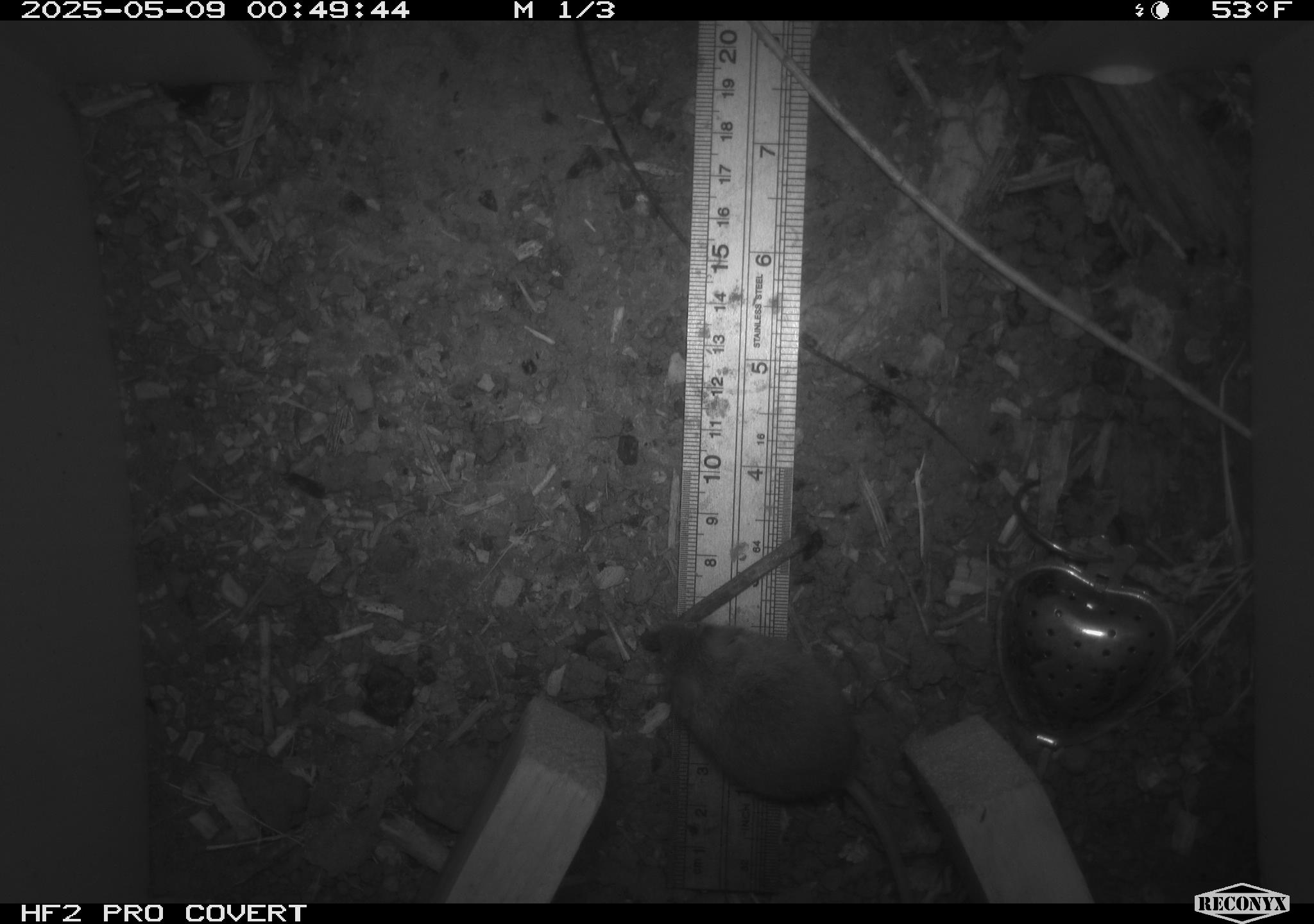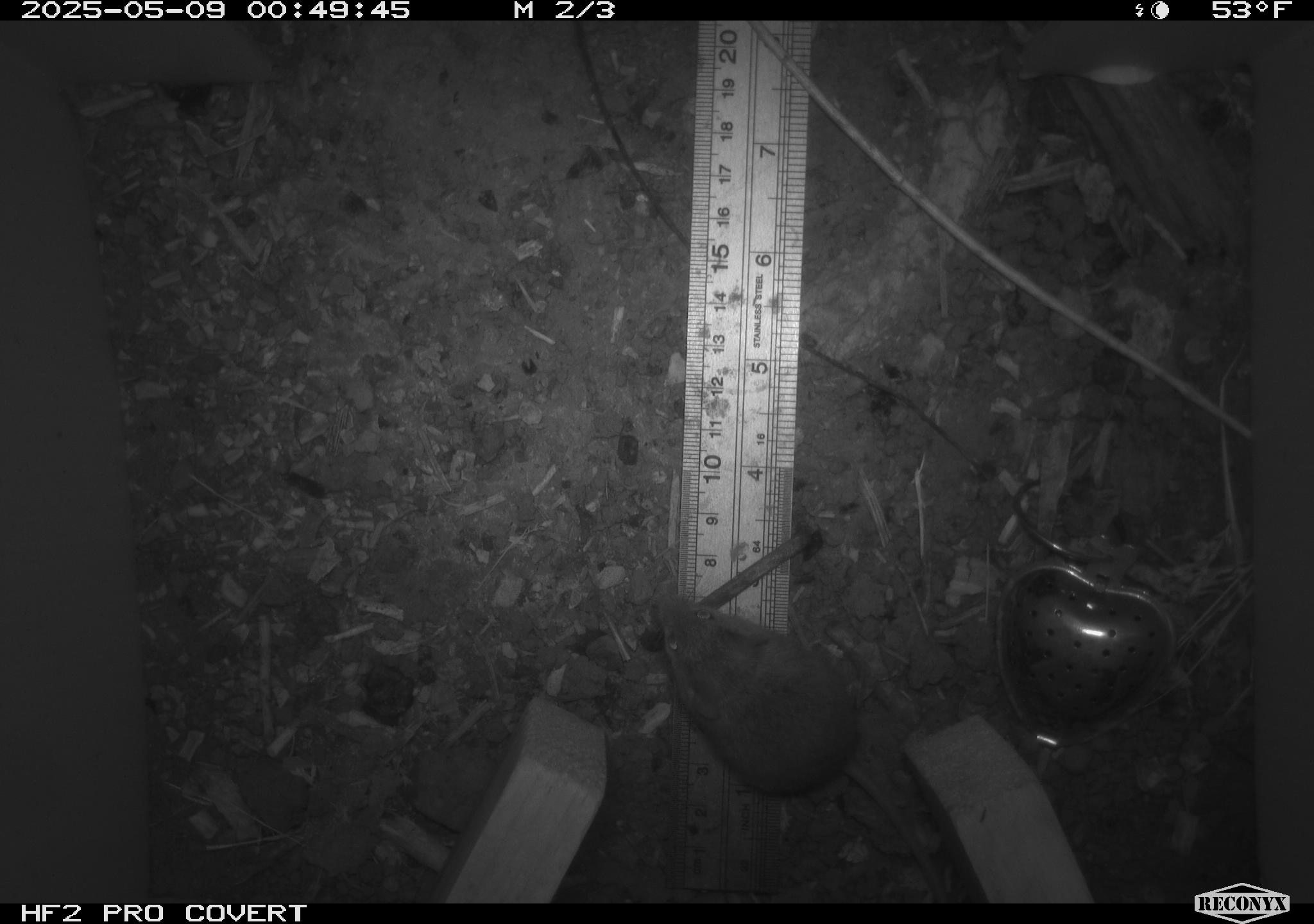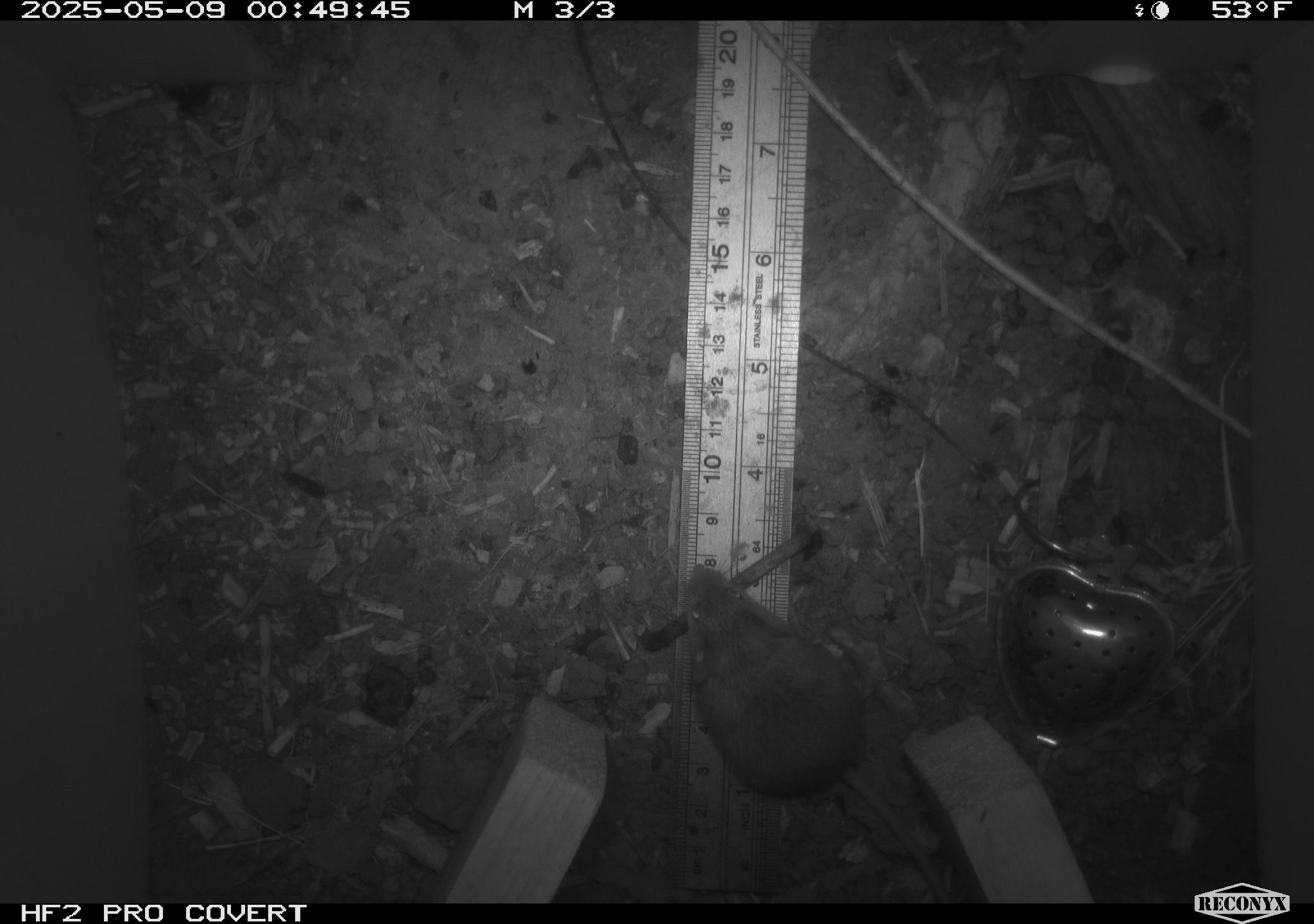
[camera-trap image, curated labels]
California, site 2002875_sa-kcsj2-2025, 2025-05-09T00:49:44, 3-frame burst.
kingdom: Animalia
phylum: Chordata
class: Mammalia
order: Rodentia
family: Muridae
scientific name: Muridae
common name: murids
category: muridae family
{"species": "muridae family (murids) (Muridae)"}